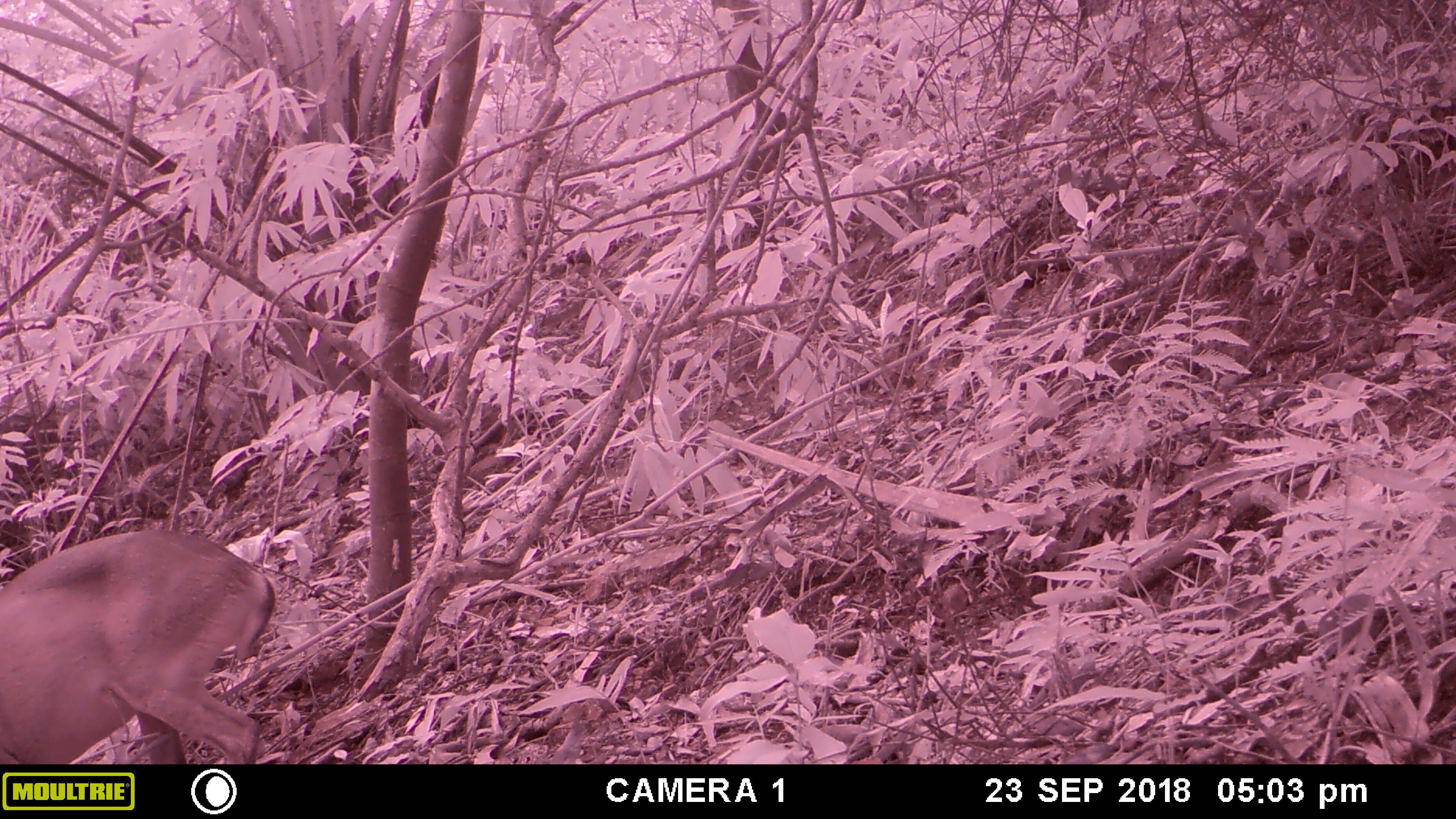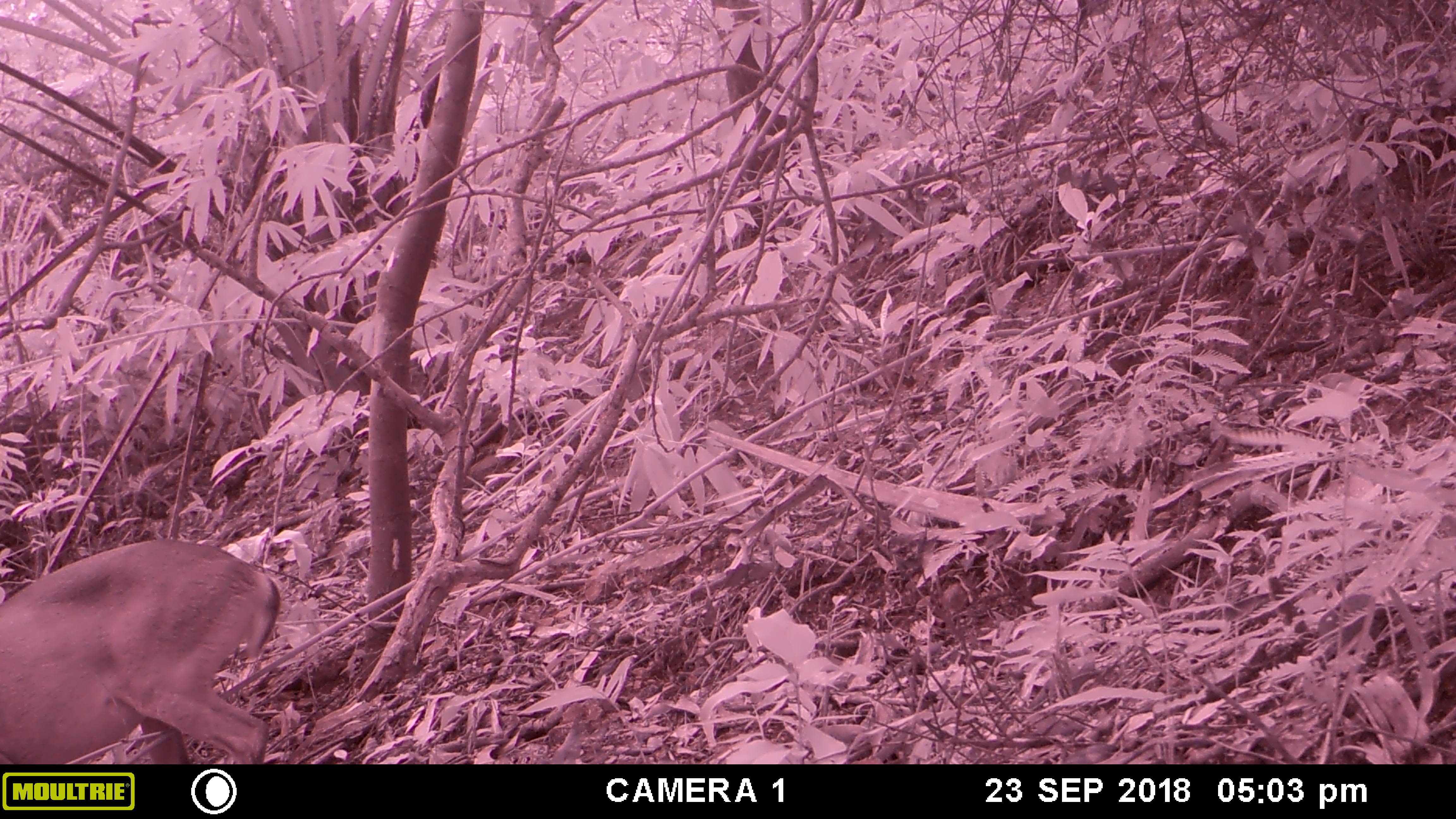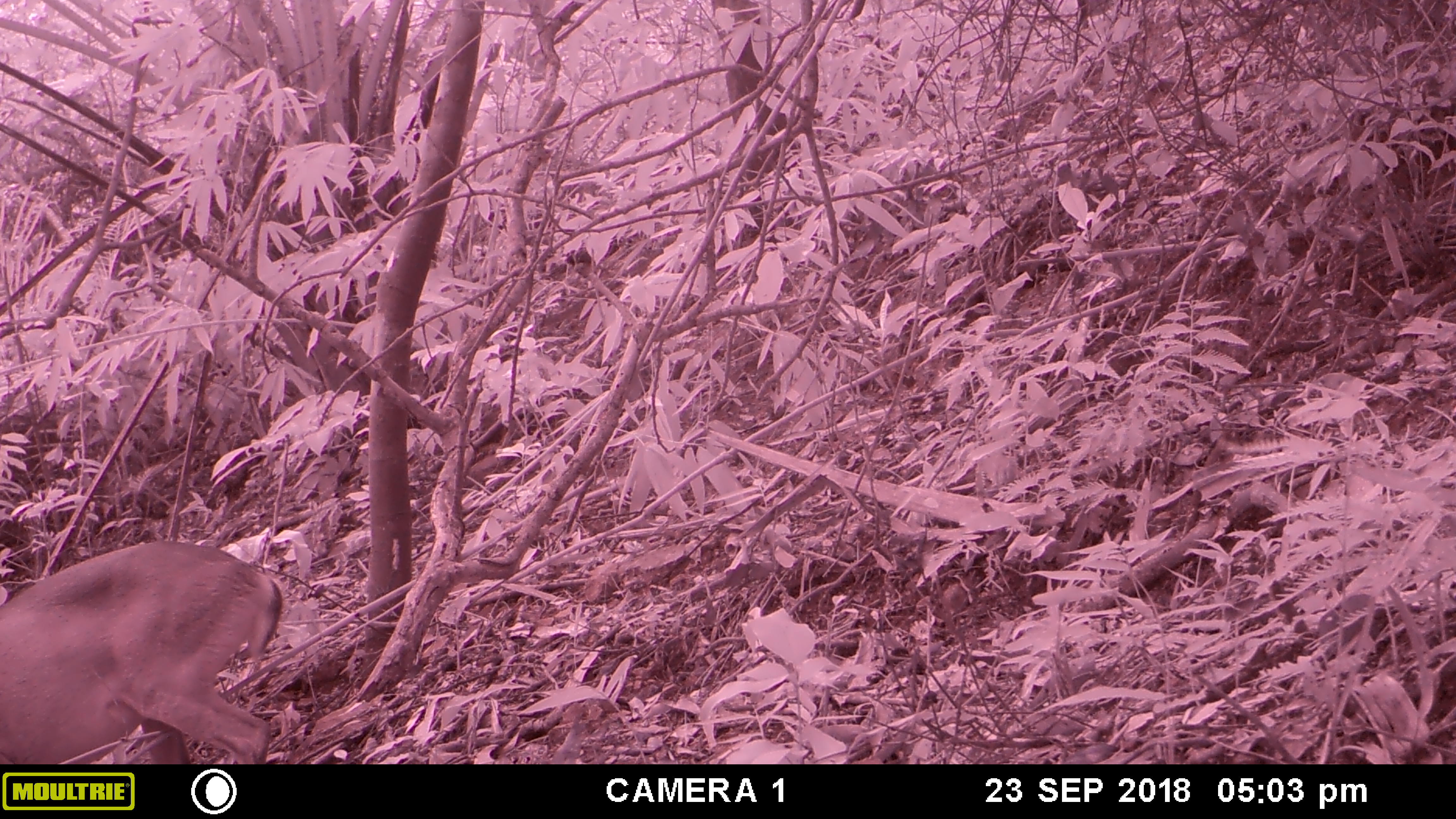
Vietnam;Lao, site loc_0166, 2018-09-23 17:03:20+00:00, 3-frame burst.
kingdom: Animalia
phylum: Chordata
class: Mammalia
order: Artiodactyla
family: Cervidae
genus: Muntiacus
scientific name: Muntiacus vuquangensis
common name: large-antlered muntjac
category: large antlered muntjac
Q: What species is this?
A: Large antlered muntjac (large-antlered muntjac) (Muntiacus vuquangensis).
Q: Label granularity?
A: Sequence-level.